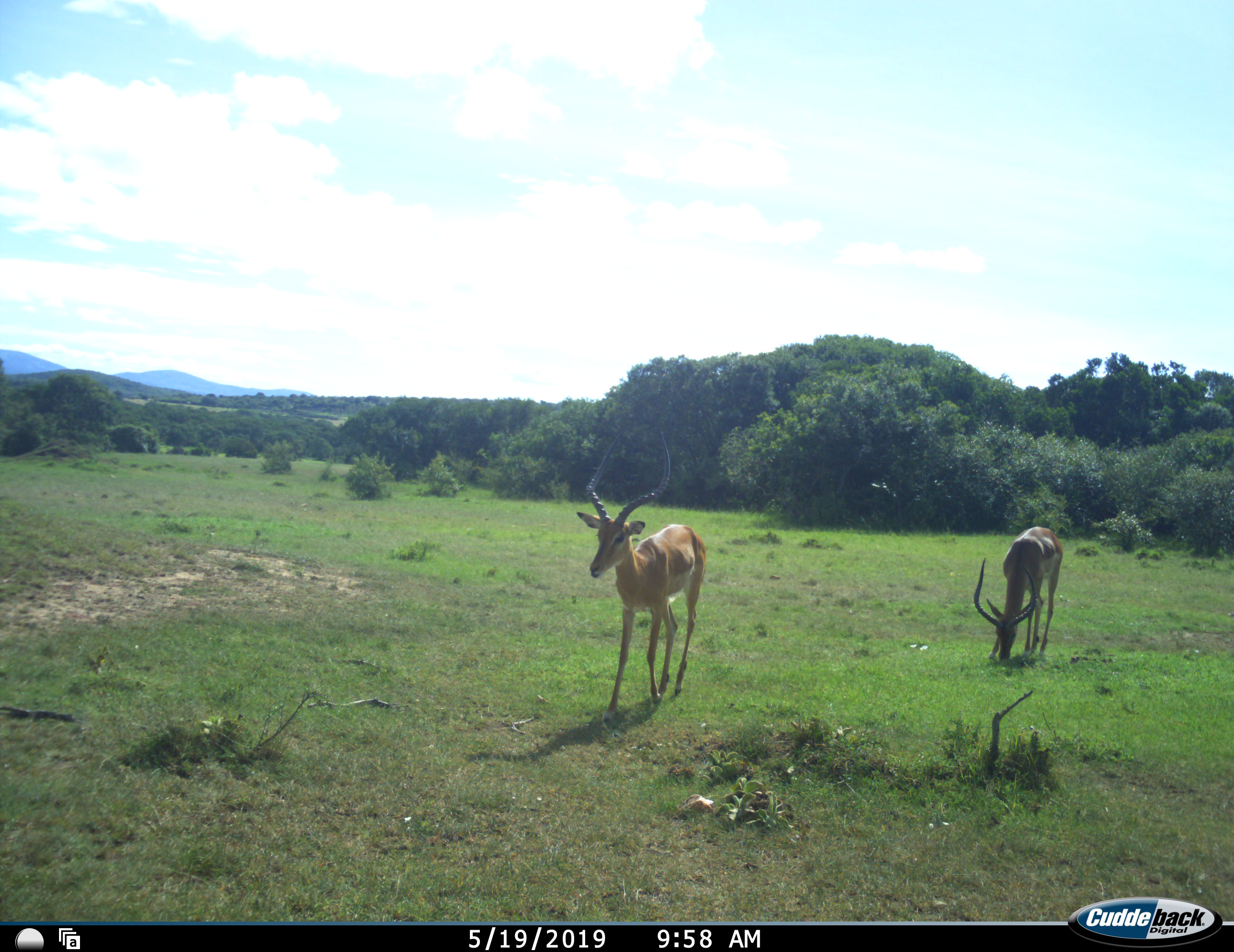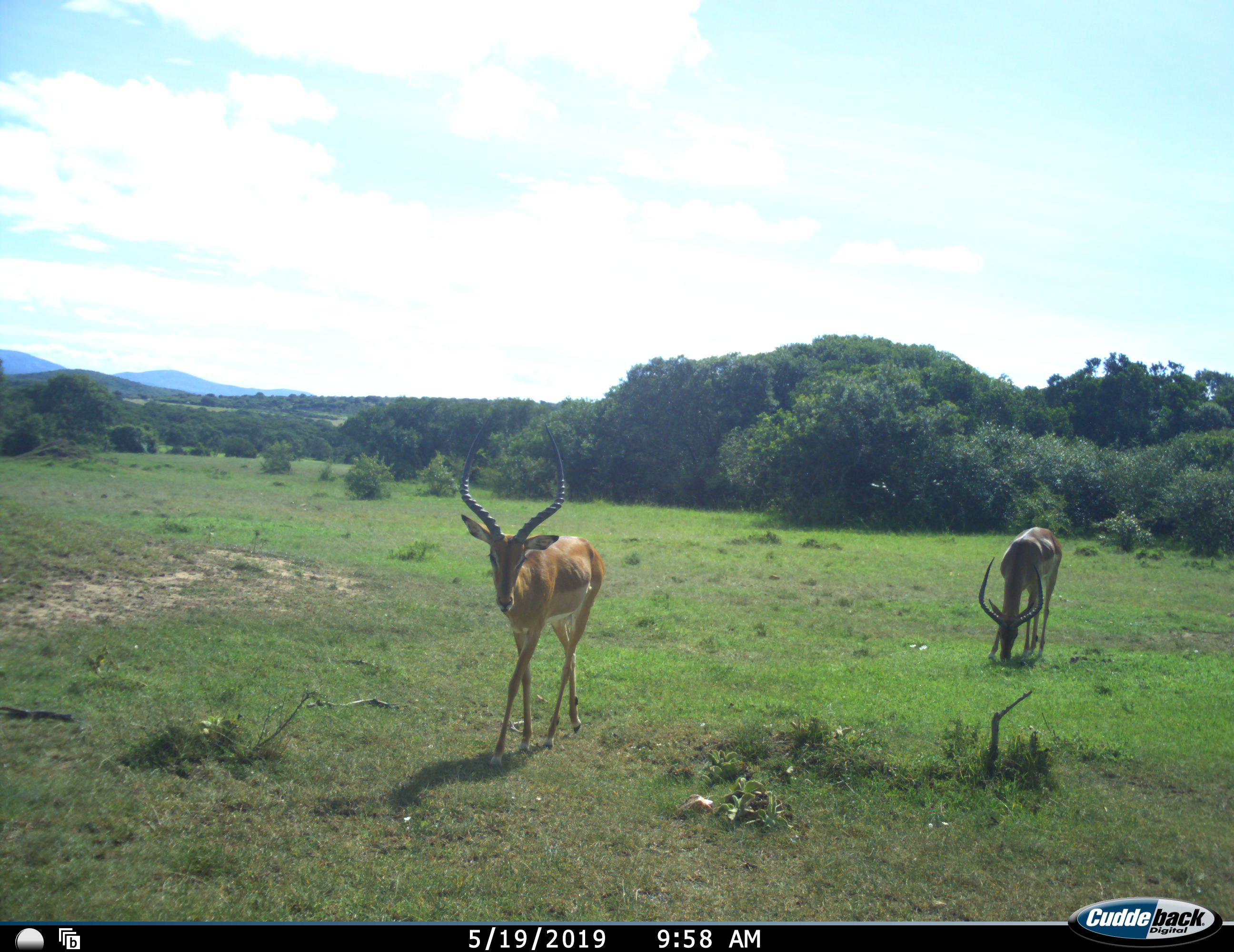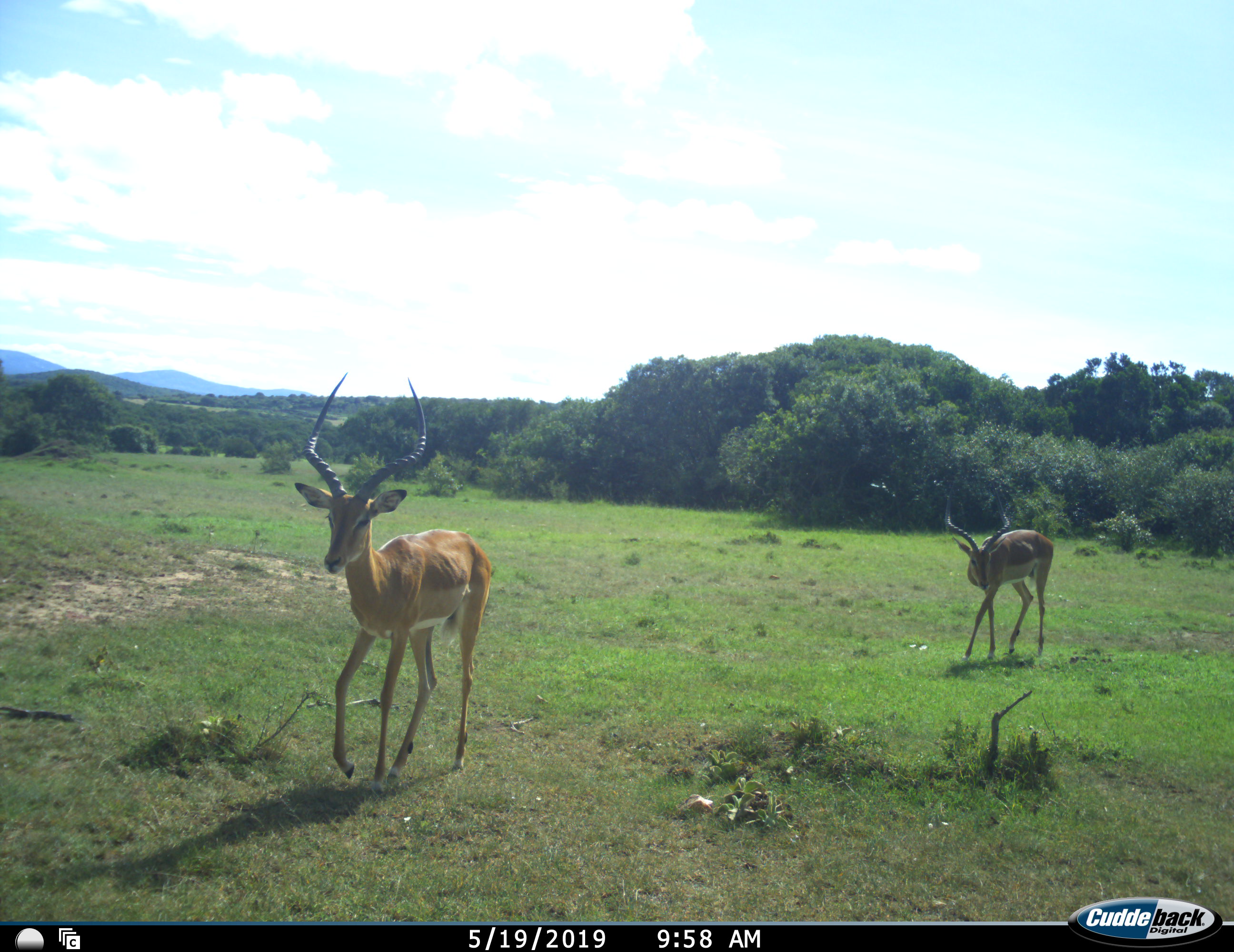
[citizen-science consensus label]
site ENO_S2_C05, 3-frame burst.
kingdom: Animalia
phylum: Chordata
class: Mammalia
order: Artiodactyla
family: Bovidae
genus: Aepyceros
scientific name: Aepyceros melampus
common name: impala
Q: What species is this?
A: Impala (Aepyceros melampus).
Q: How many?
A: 2.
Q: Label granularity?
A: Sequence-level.